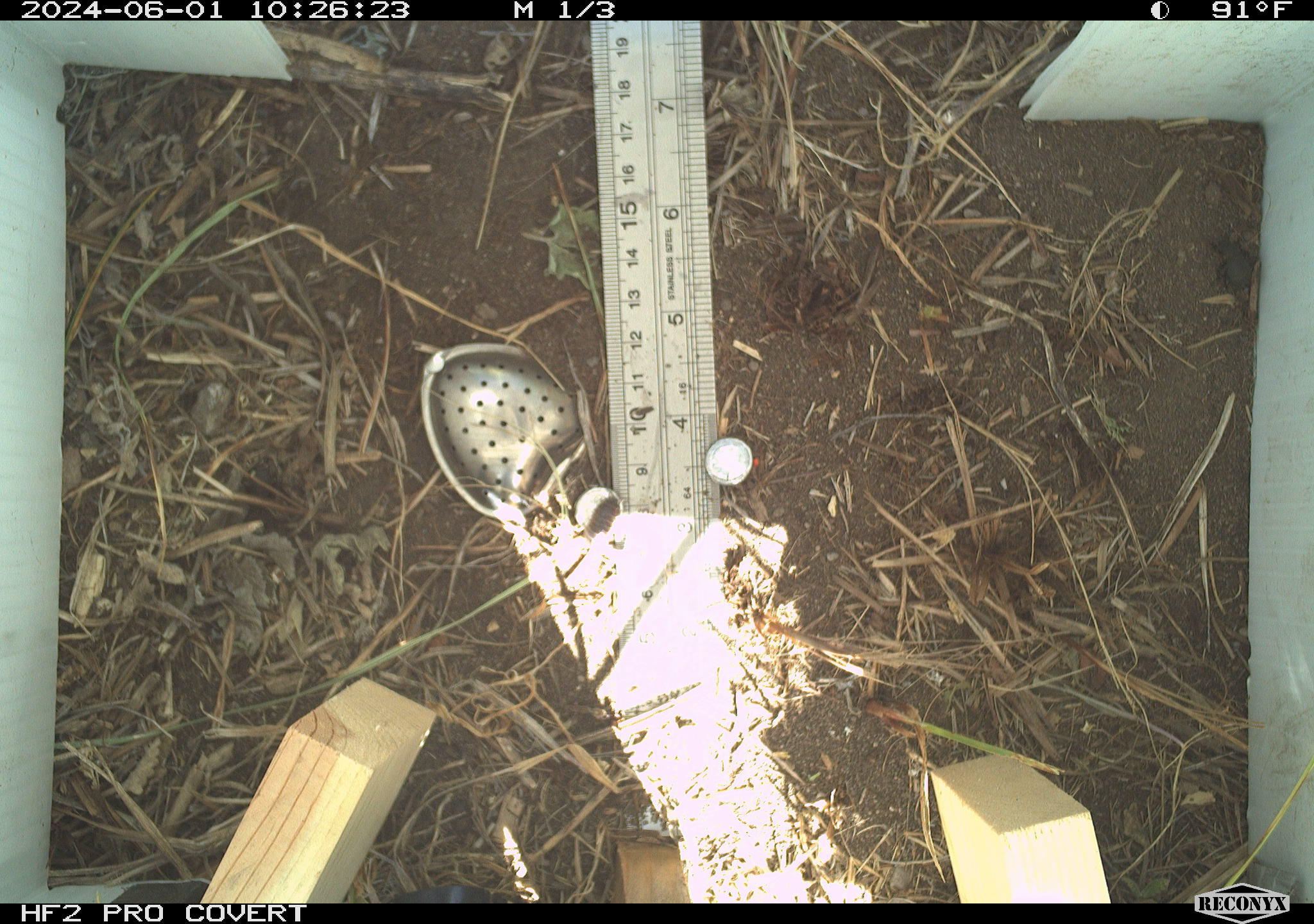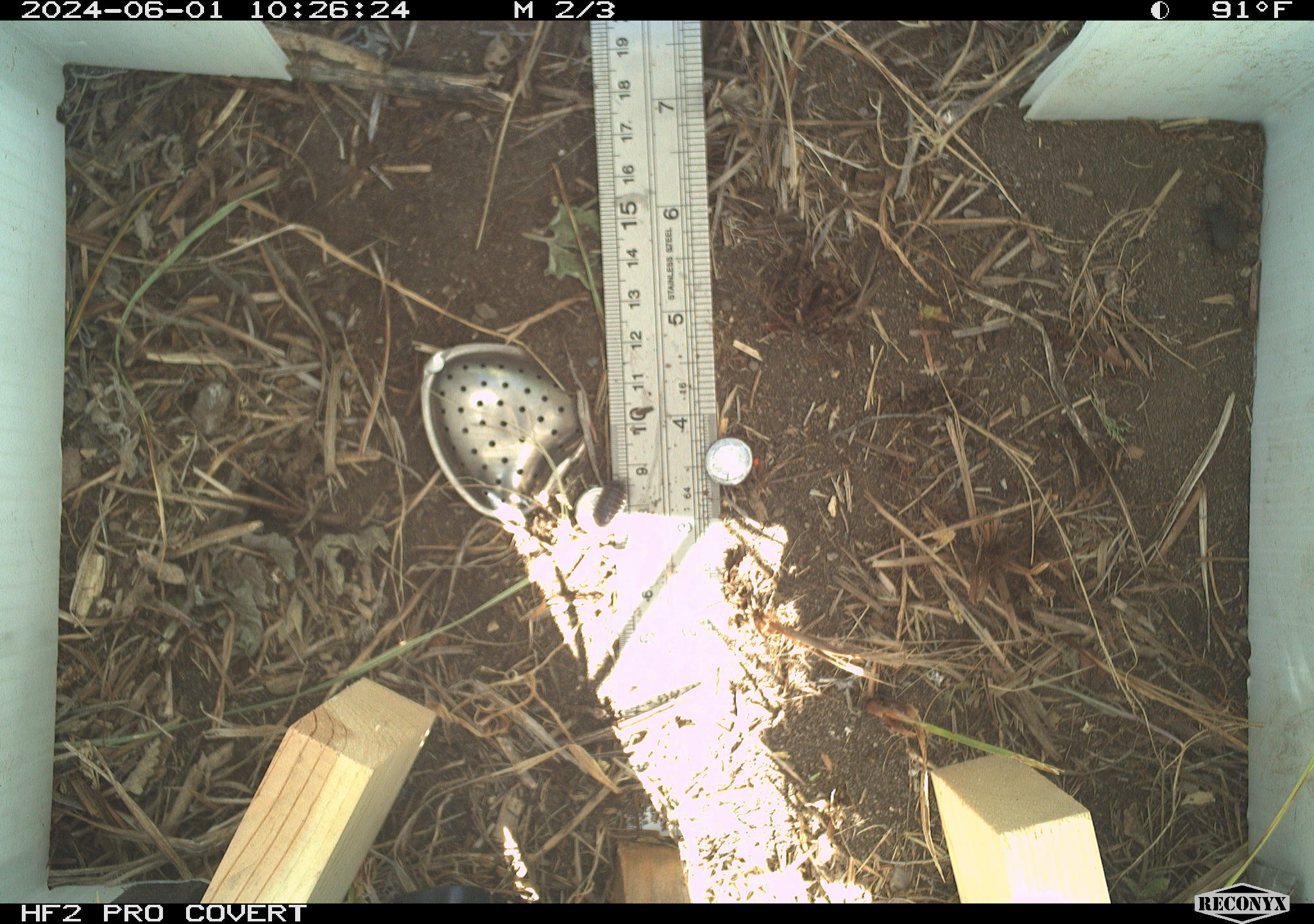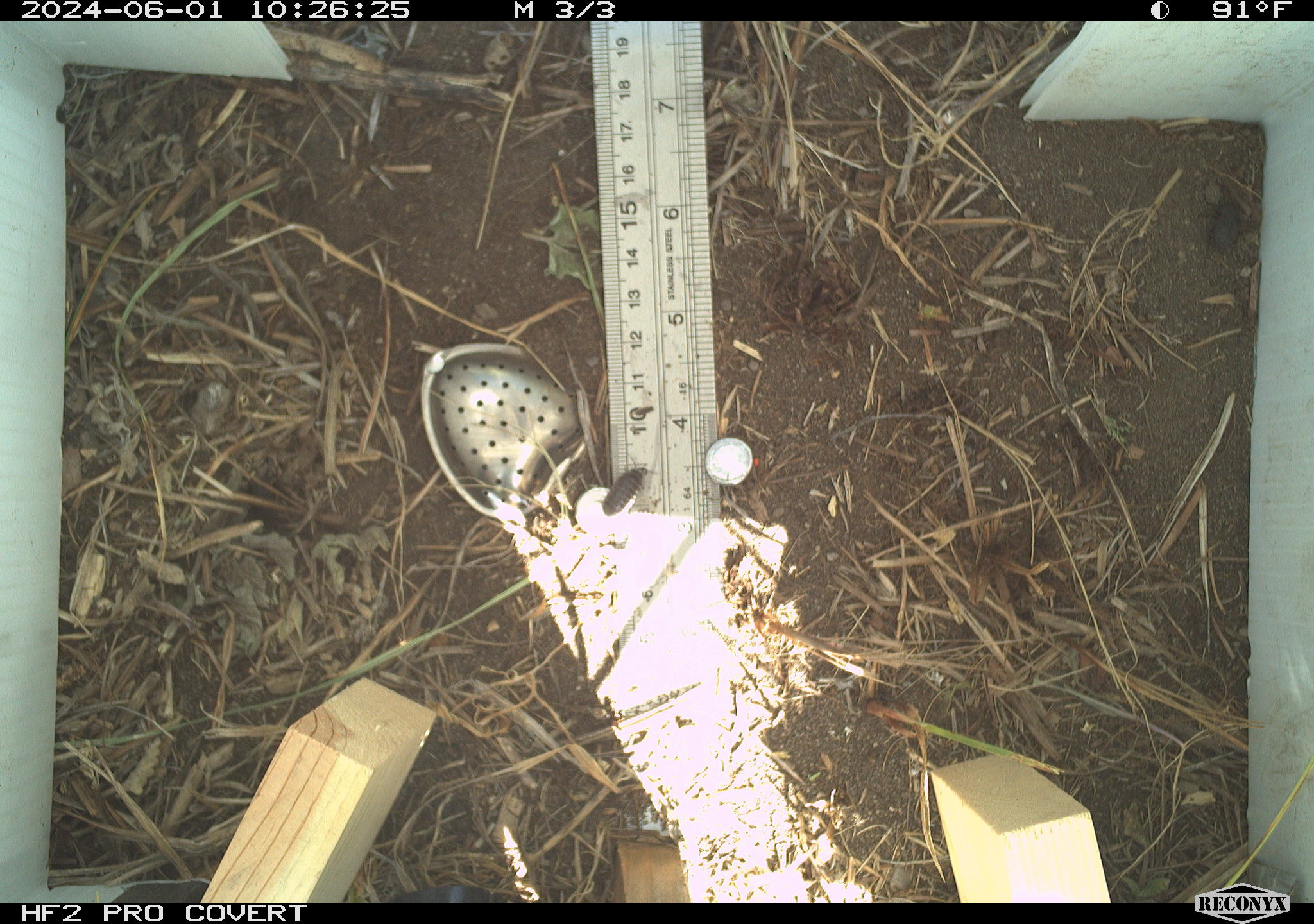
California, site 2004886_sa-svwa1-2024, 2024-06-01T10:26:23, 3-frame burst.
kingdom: Animalia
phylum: Arthropoda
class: Malacostraca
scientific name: Malacostraca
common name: amphipods, crabs, isopods, krill, lobsters and shrimps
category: malacostracan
Malacostracan (amphipods, crabs, isopods, krill, lobsters and shrimps) (Malacostraca).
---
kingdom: Animalia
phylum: Arthropoda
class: Insecta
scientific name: Insecta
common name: insect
Insect (Insecta).